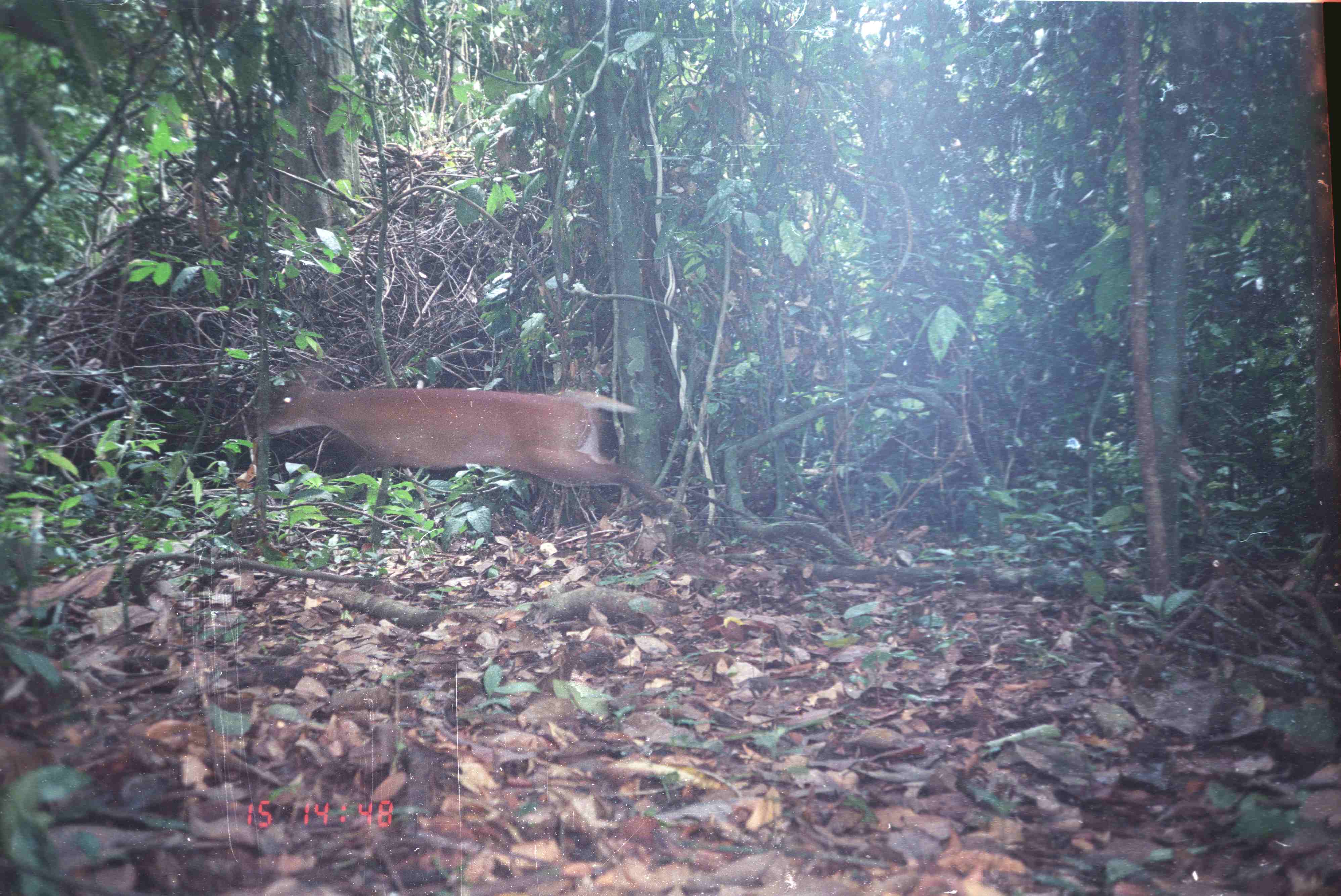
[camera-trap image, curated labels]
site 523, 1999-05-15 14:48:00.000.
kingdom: Animalia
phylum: Chordata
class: Mammalia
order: Artiodactyla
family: Cervidae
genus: Muntiacus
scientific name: Muntiacus muntjak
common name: southern red muntjac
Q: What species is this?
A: Muntiacus muntjak (southern red muntjac).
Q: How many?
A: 1.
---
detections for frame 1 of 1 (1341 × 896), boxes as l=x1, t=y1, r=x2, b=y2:
muntiacus muntjak: l=264, t=368, r=679, b=507